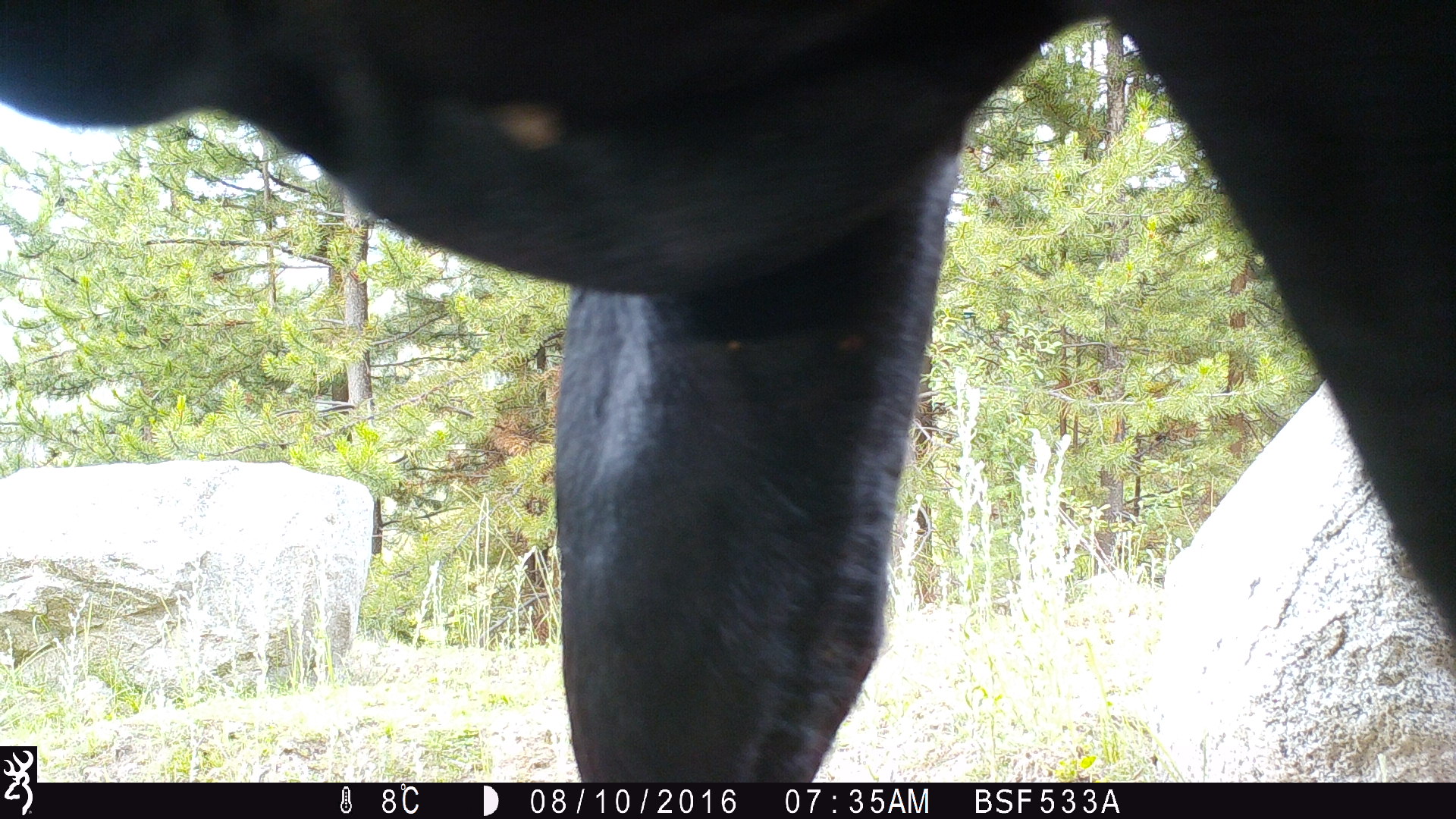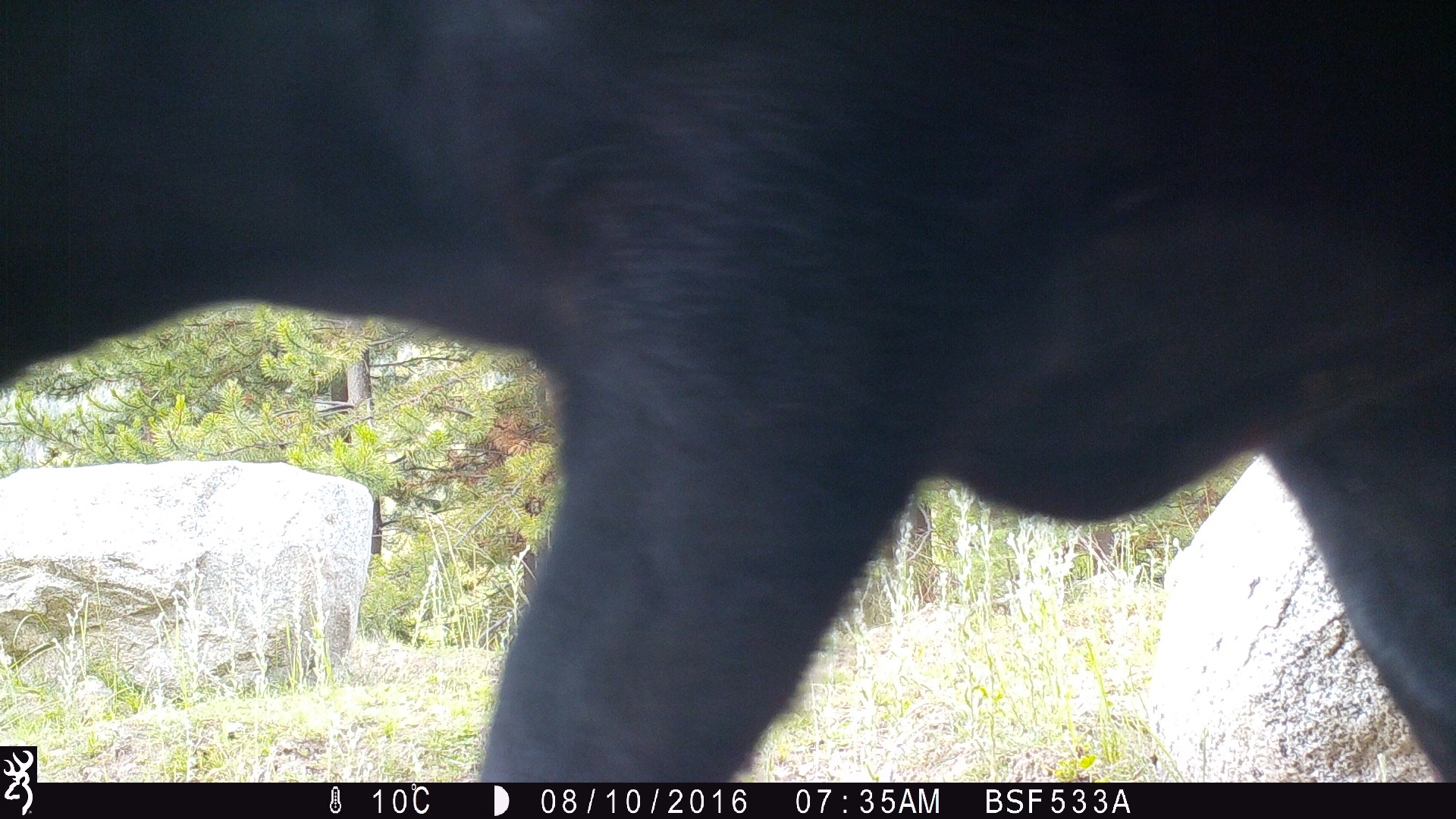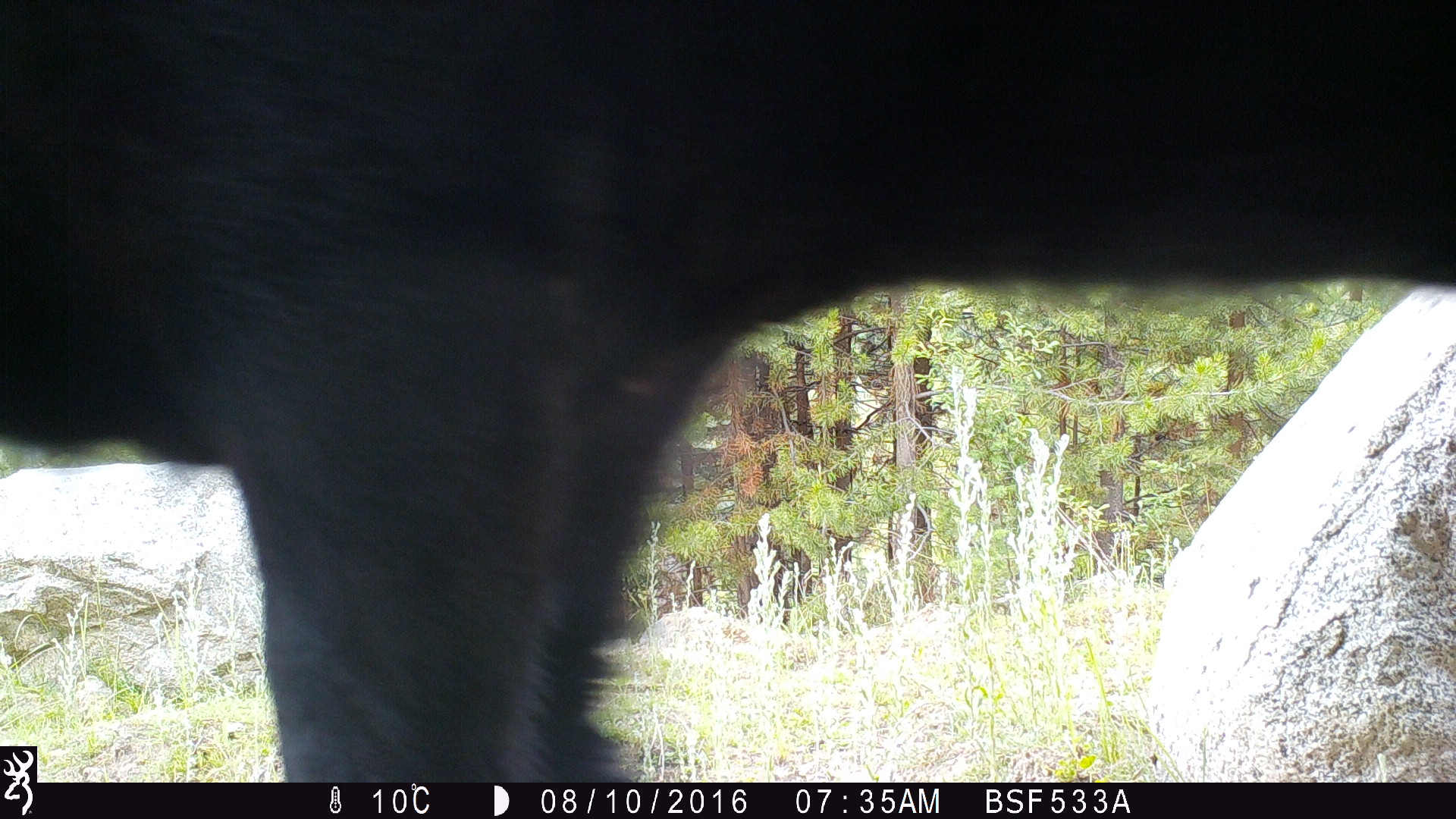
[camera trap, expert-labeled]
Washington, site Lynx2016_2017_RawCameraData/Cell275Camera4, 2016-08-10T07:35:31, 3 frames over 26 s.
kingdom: Animalia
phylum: Chordata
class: Mammalia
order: Artiodactyla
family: Bovidae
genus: Bos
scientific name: Bos taurus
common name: domestic cattle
Domestic cattle (Bos taurus). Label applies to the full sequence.